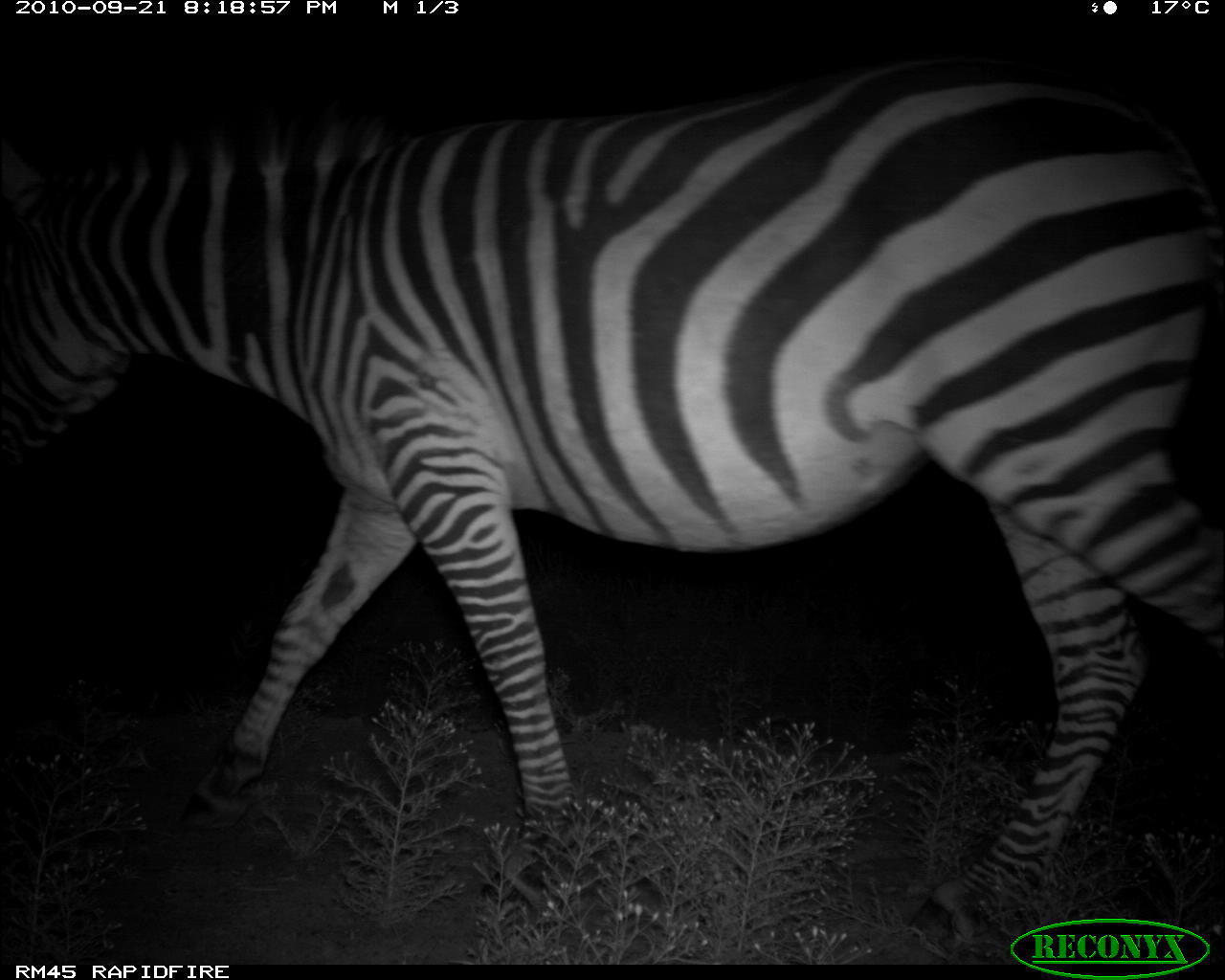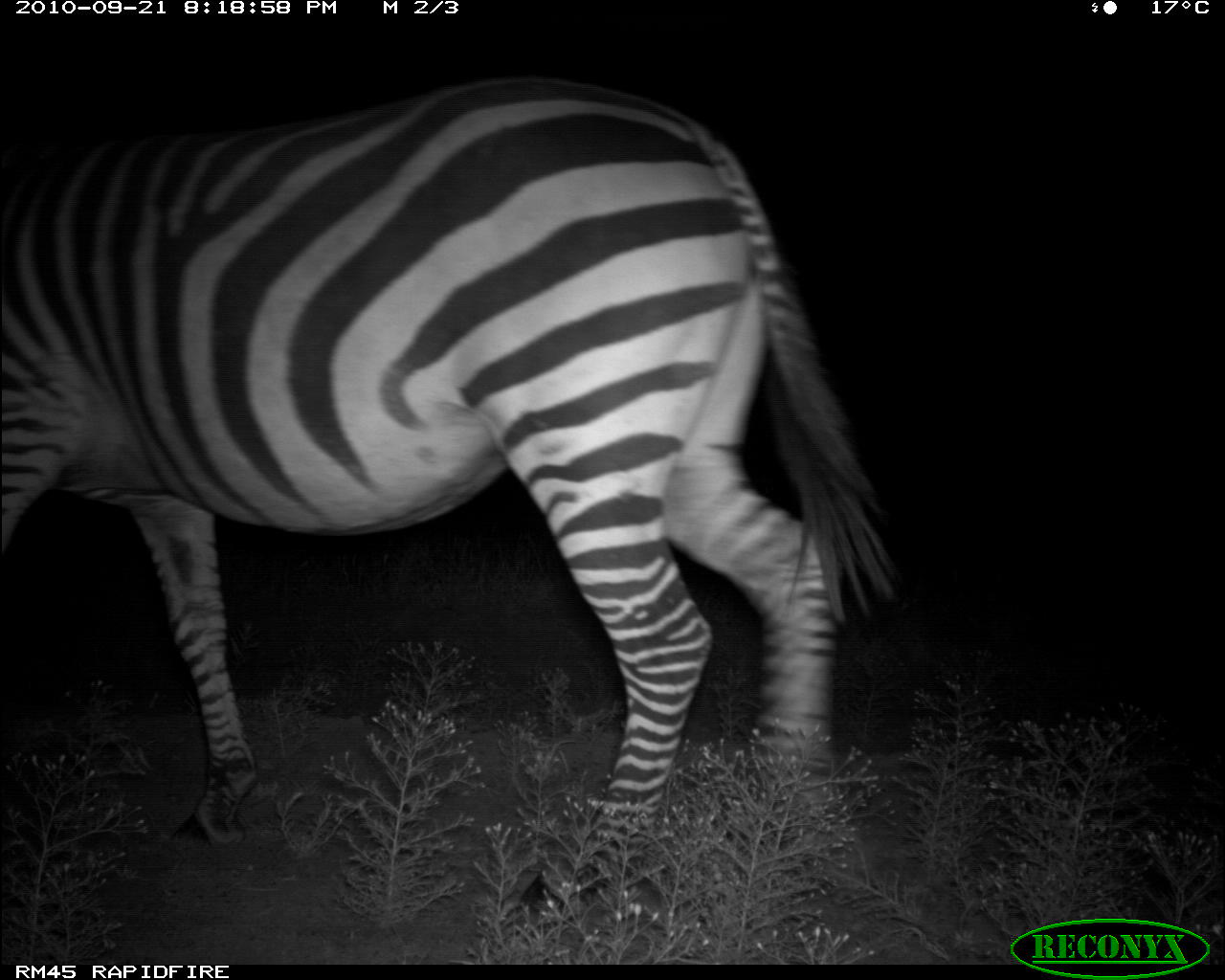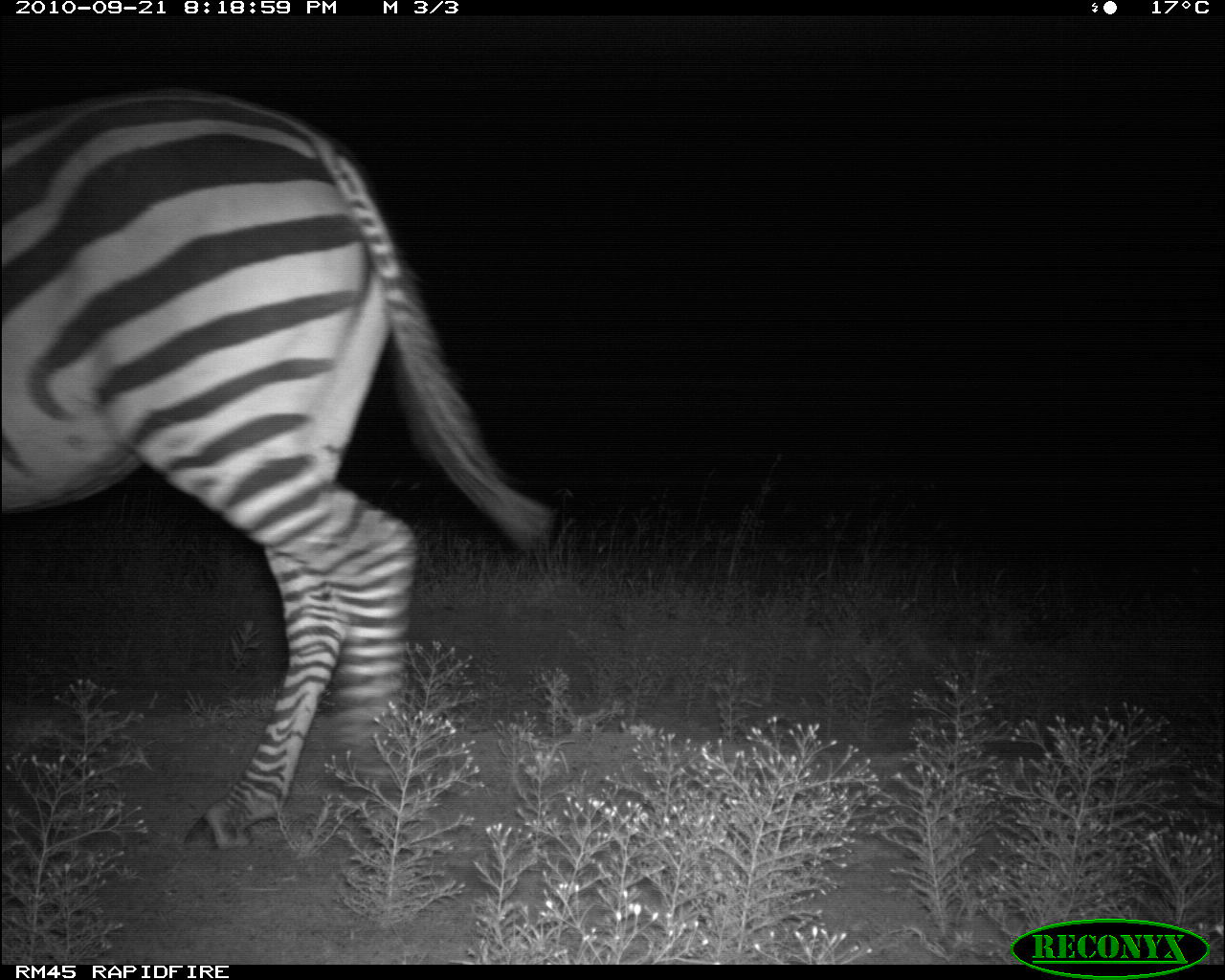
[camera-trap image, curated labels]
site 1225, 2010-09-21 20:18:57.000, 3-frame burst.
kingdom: Animalia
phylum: Chordata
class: Mammalia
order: Perissodactyla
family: Equidae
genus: Equus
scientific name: Equus quagga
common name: plains zebra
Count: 1.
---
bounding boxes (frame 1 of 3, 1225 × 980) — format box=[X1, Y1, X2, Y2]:
equus quagga: box=[3, 71, 1223, 948]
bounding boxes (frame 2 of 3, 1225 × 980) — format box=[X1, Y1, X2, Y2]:
equus quagga: box=[0, 74, 899, 934]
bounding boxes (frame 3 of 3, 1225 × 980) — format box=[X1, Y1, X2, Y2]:
equus quagga: box=[0, 84, 551, 847]